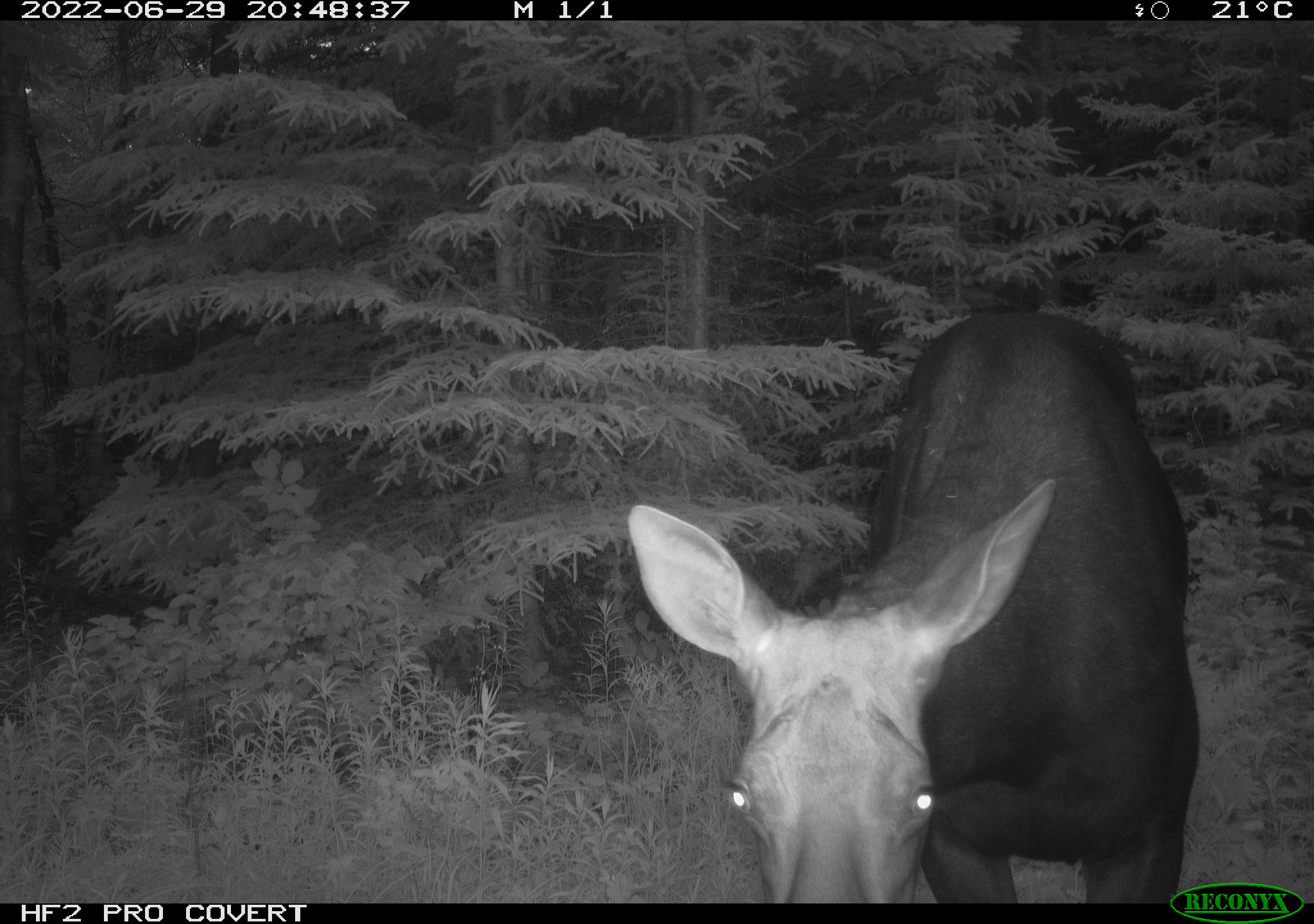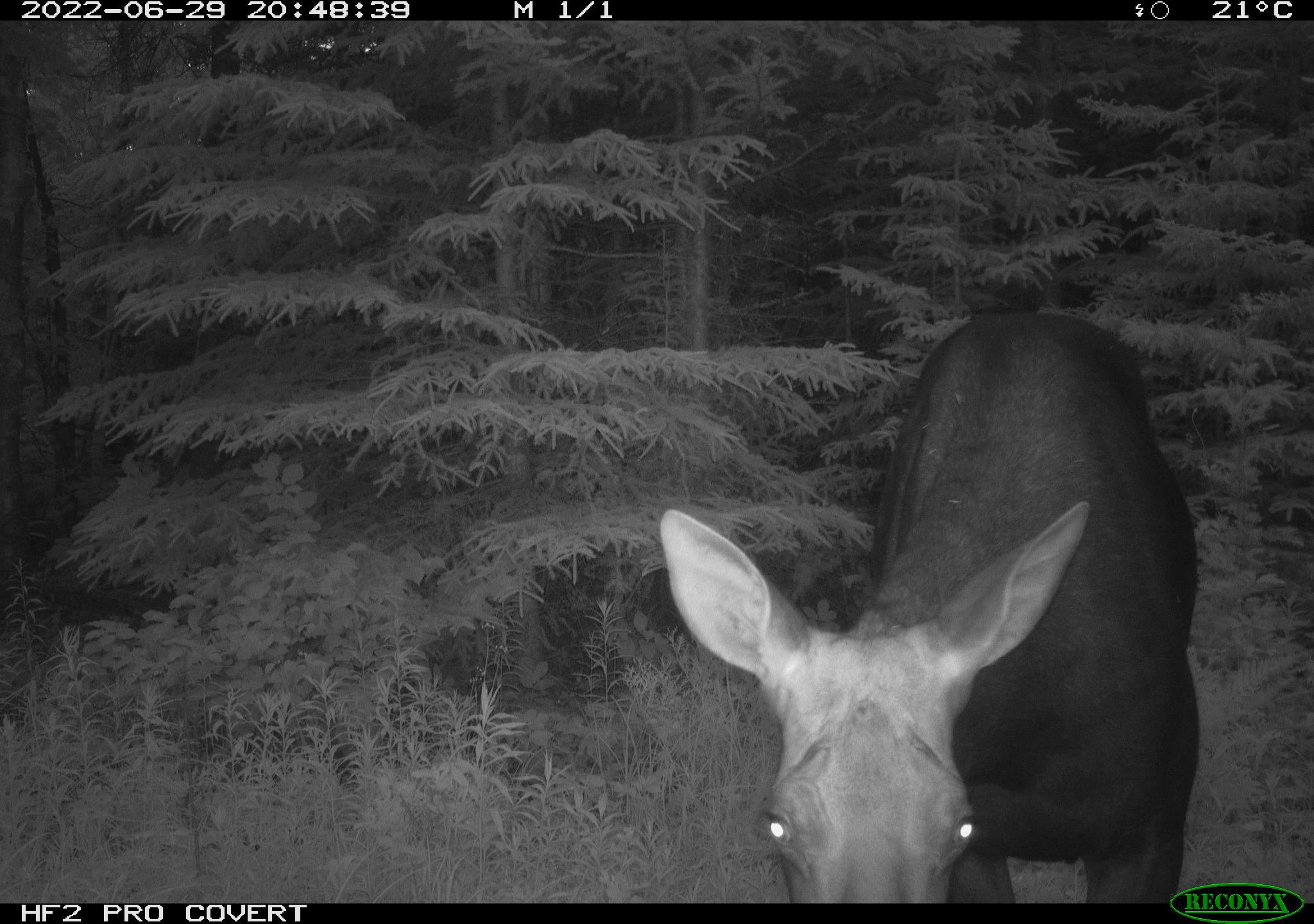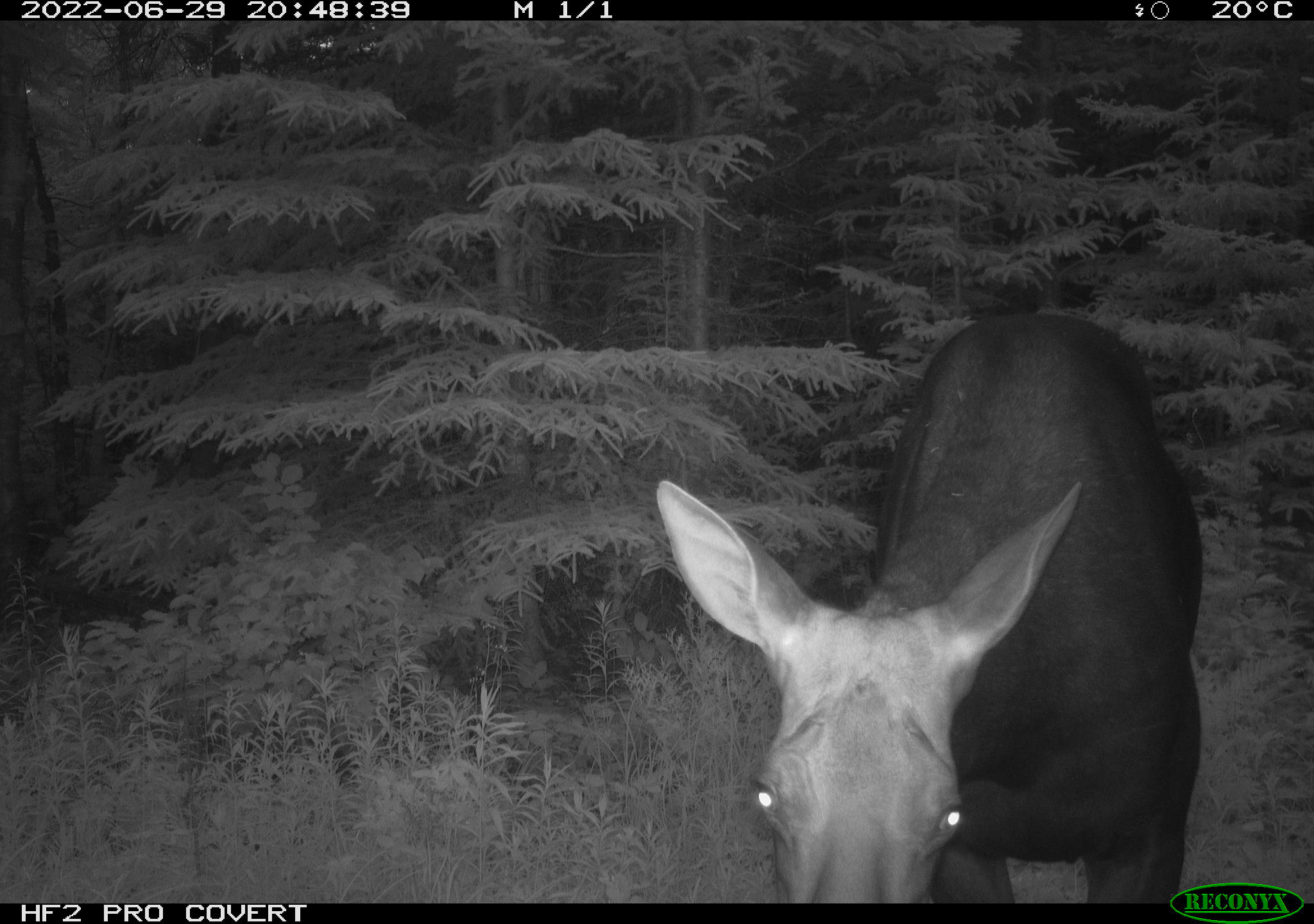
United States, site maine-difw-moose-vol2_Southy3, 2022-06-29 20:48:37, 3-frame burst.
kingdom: Animalia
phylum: Chordata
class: Mammalia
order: Artiodactyla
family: Cervidae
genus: Alces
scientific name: Alces alces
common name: moose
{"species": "moose (Alces alces)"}